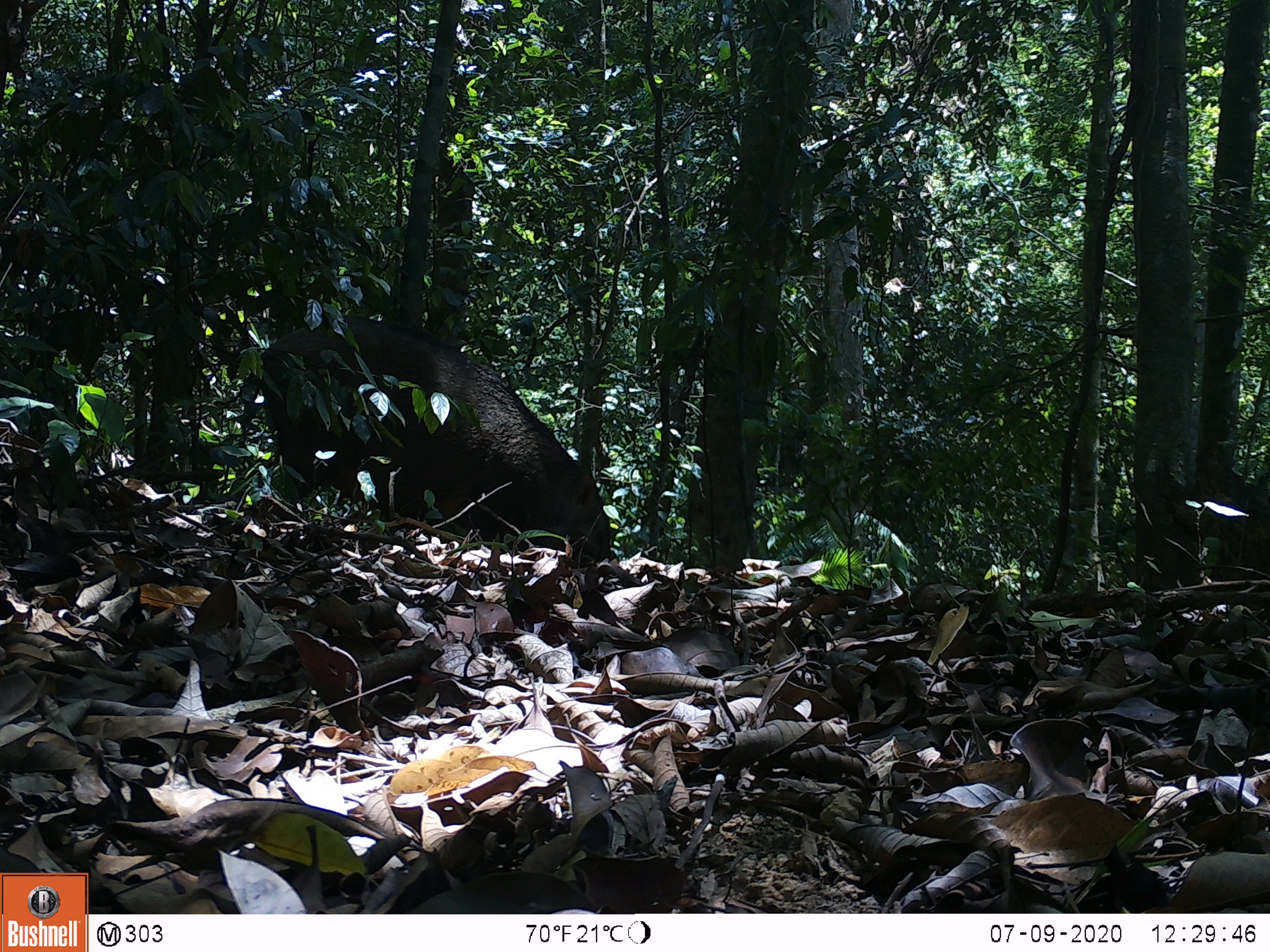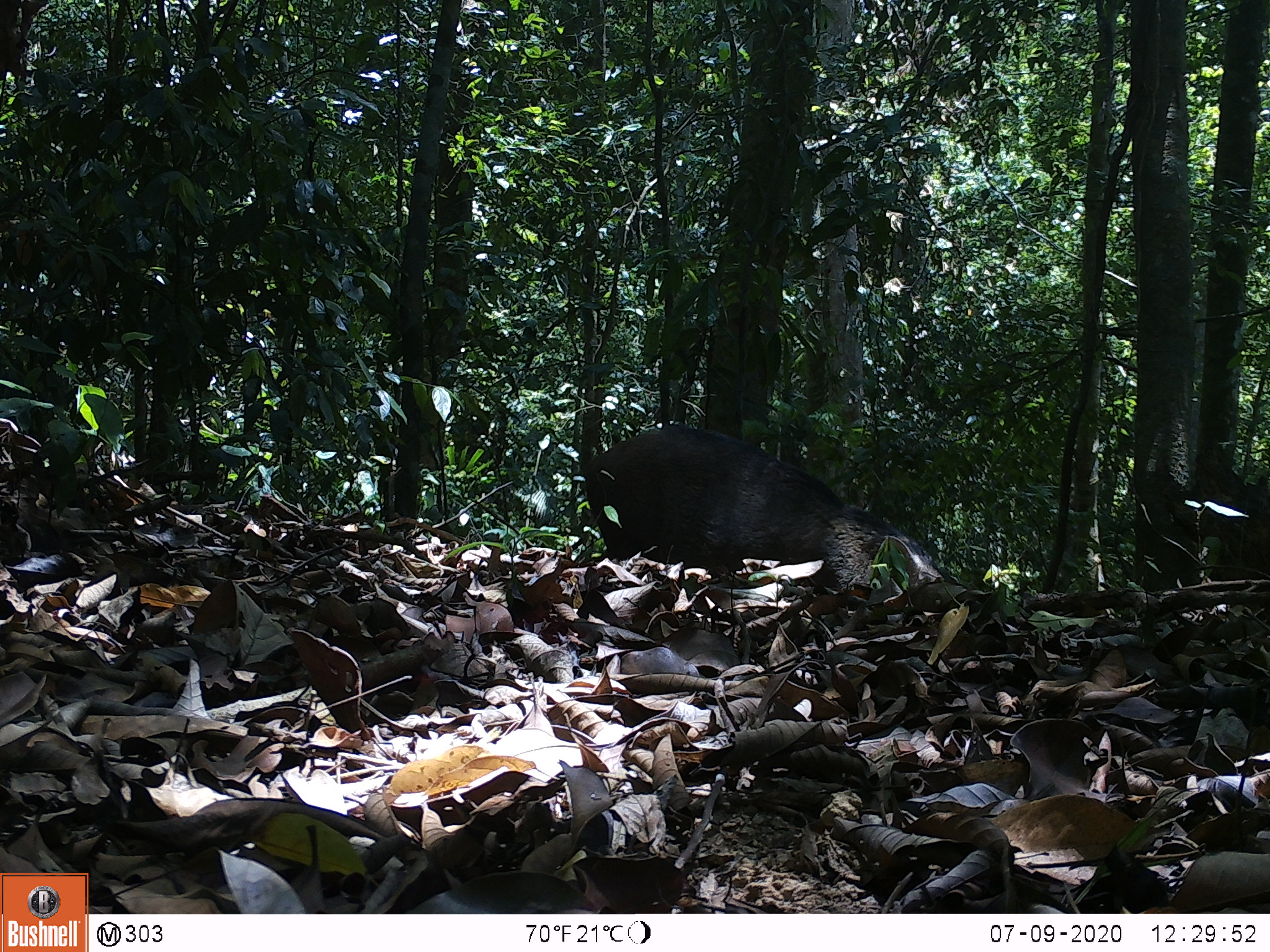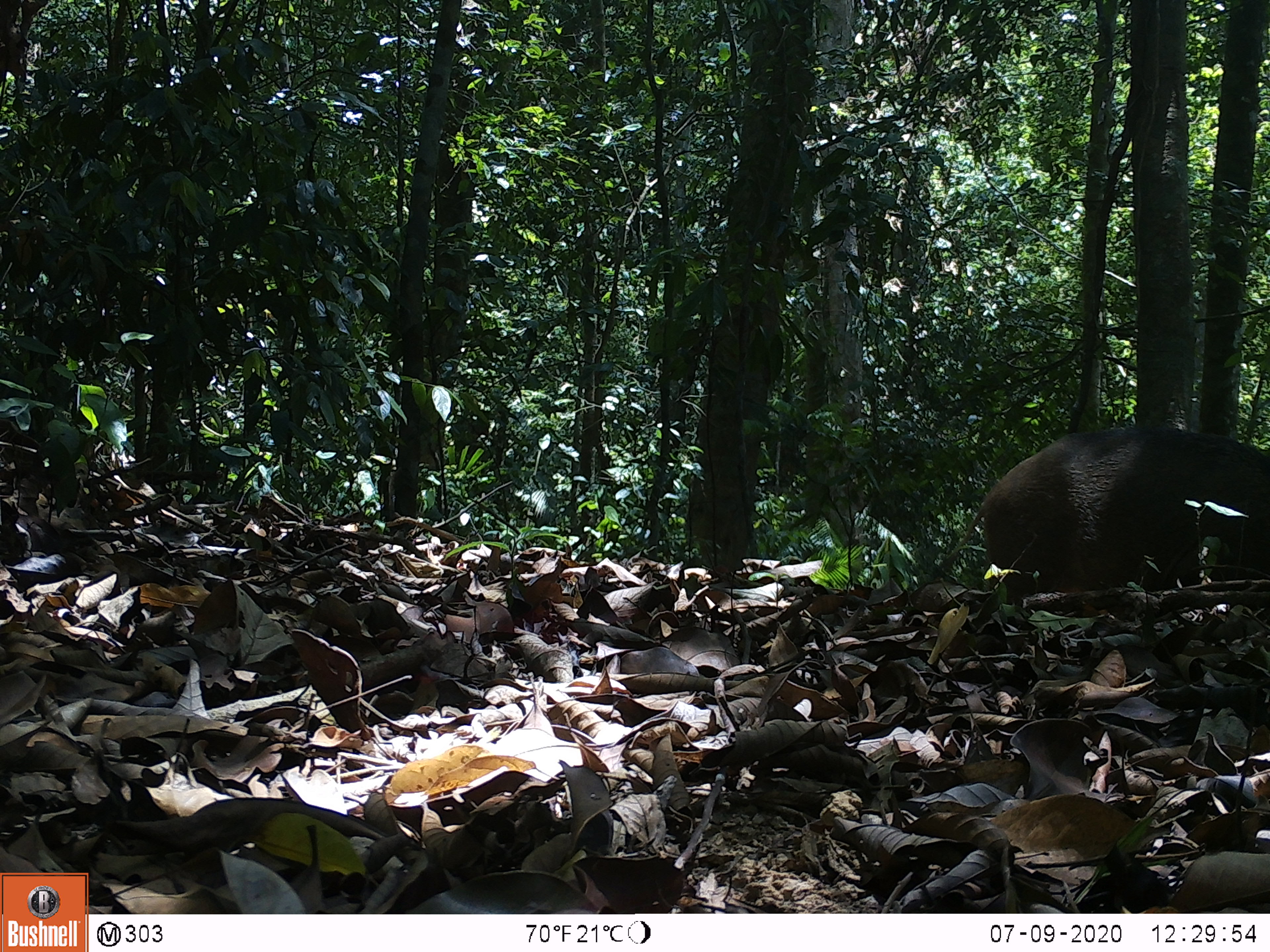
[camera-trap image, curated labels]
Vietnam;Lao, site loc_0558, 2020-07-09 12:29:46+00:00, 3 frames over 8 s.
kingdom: Animalia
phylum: Chordata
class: Mammalia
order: Artiodactyla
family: Suidae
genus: Sus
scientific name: Sus scrofa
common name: eurasian wild pig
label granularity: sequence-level